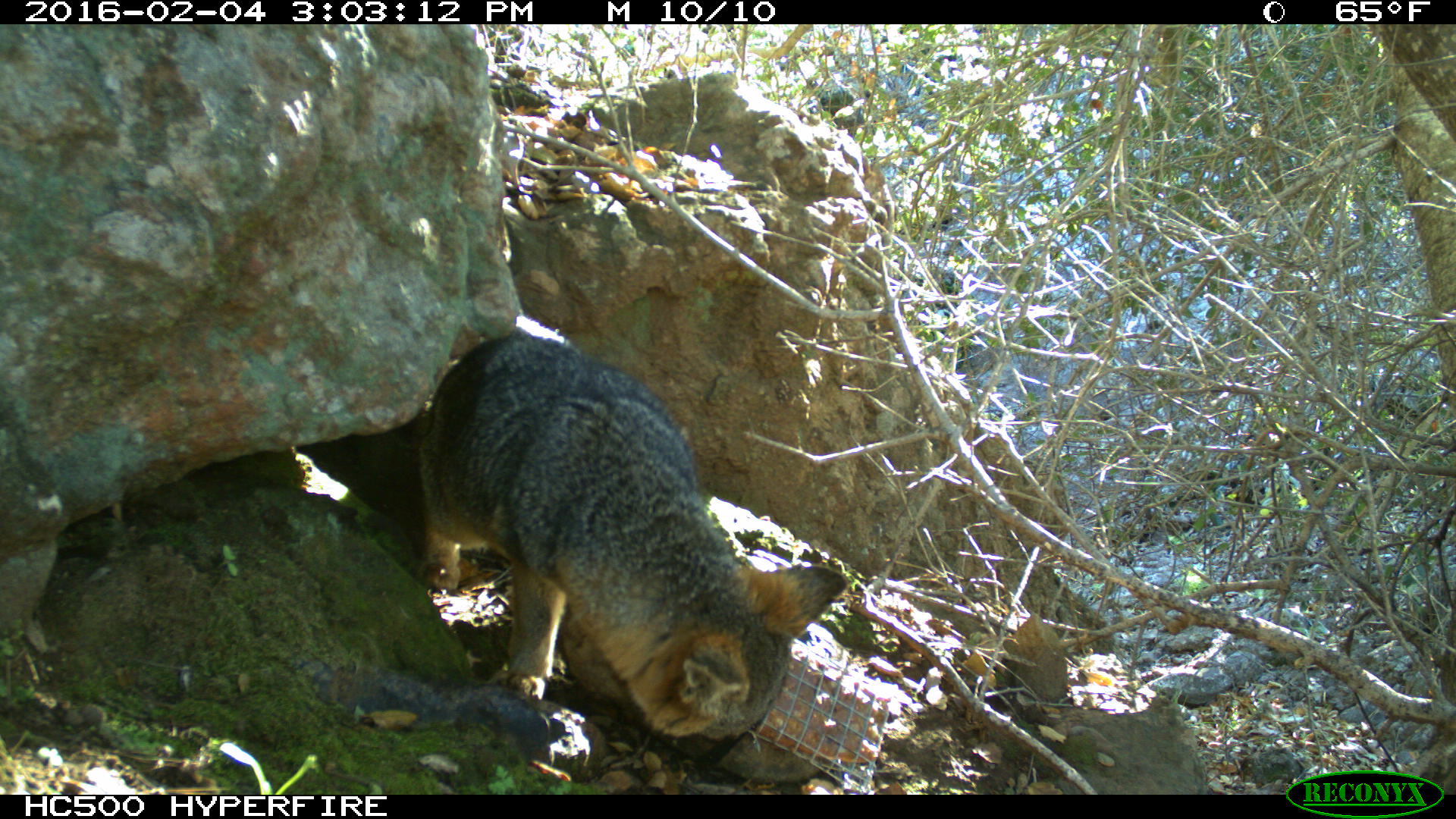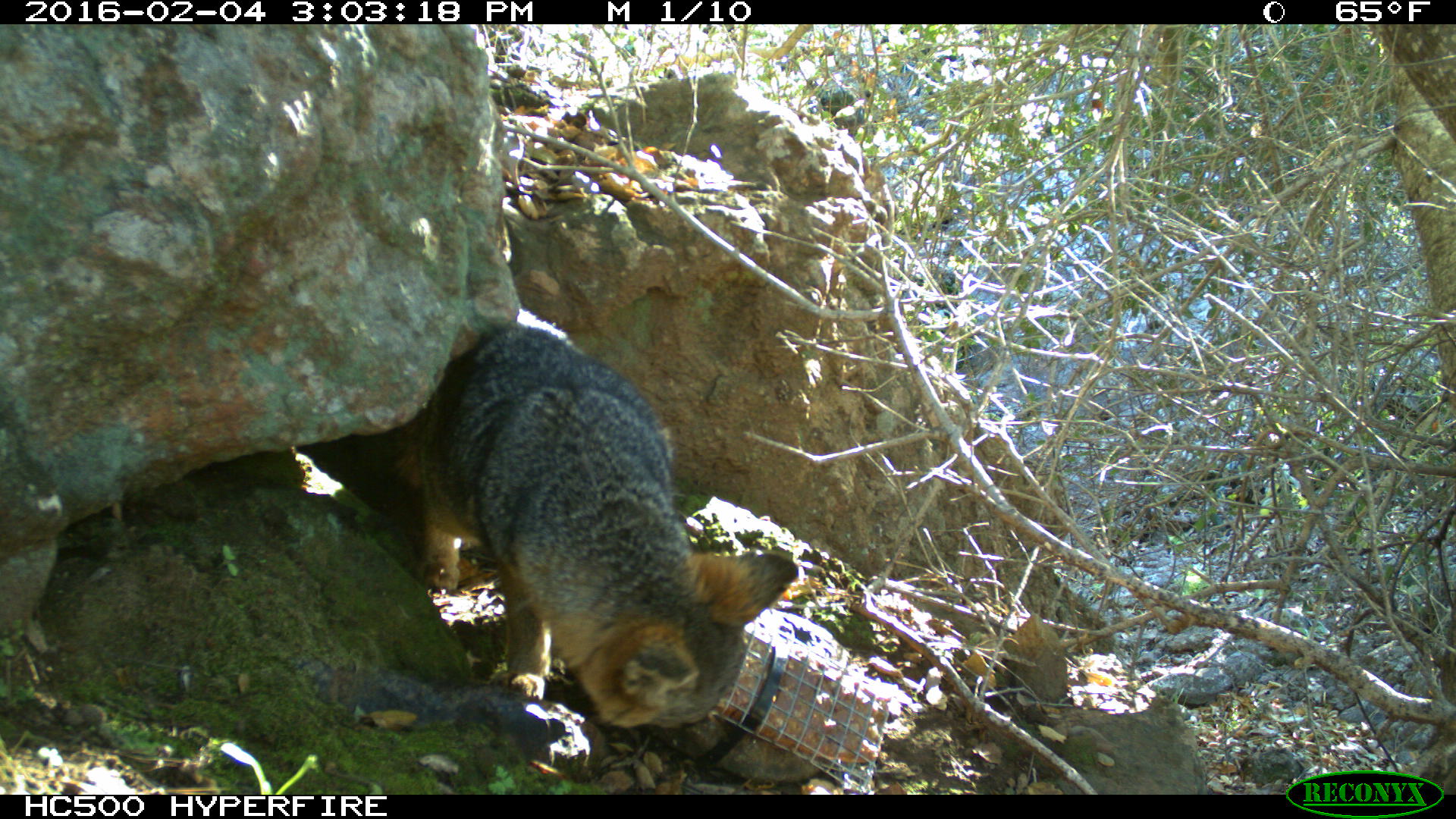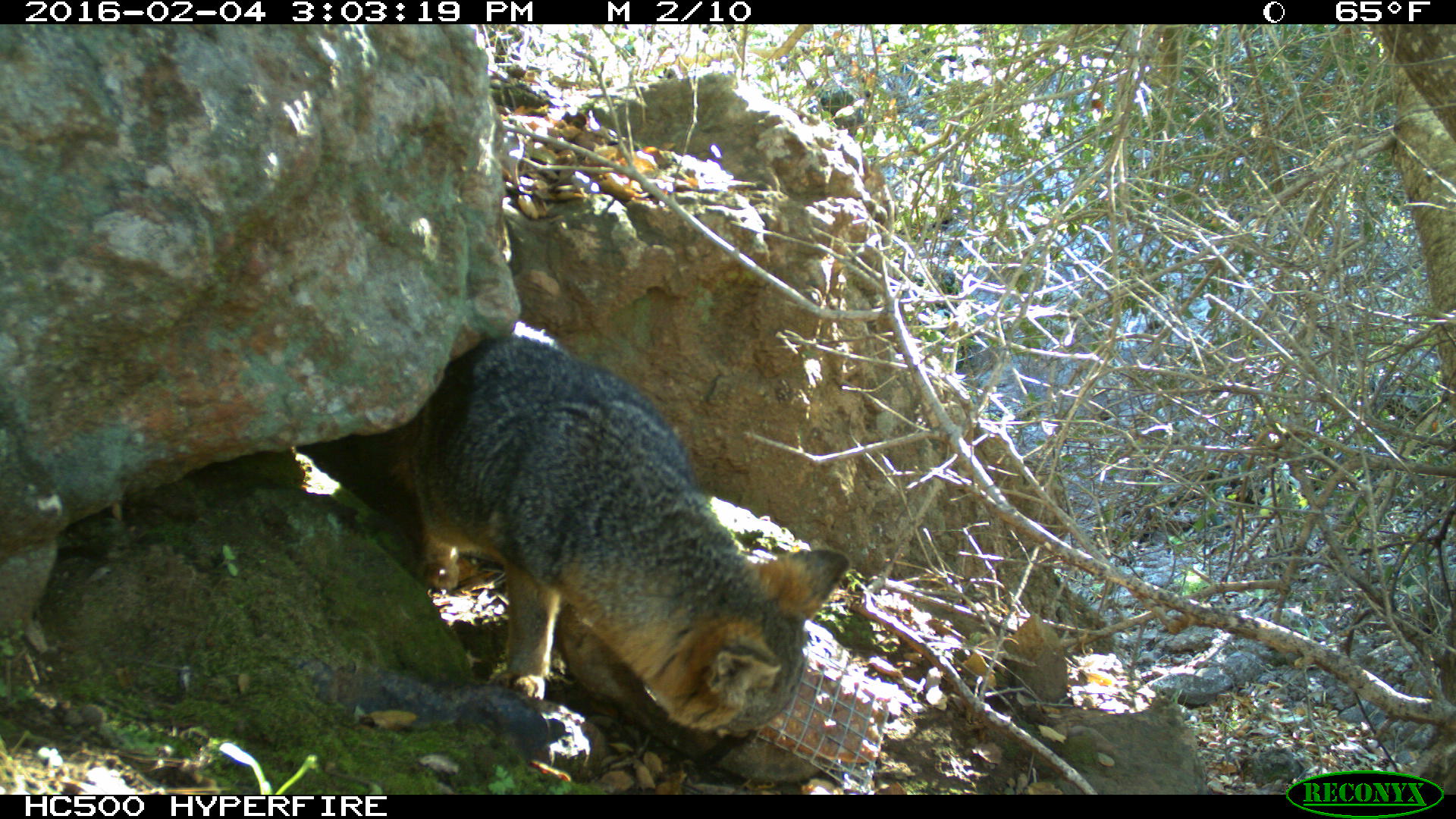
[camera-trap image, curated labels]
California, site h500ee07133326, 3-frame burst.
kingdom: Animalia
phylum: Chordata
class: Mammalia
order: Carnivora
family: Canidae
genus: Urocyon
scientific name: Urocyon littoralis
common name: island fox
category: fox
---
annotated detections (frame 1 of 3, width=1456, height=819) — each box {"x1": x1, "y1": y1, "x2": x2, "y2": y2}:
fox: {"x1": 411, "y1": 312, "x2": 853, "y2": 760}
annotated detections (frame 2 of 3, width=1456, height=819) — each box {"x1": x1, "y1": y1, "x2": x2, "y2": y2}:
fox: {"x1": 413, "y1": 309, "x2": 799, "y2": 732}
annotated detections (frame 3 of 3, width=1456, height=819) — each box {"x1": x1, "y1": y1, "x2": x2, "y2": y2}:
fox: {"x1": 345, "y1": 318, "x2": 849, "y2": 739}